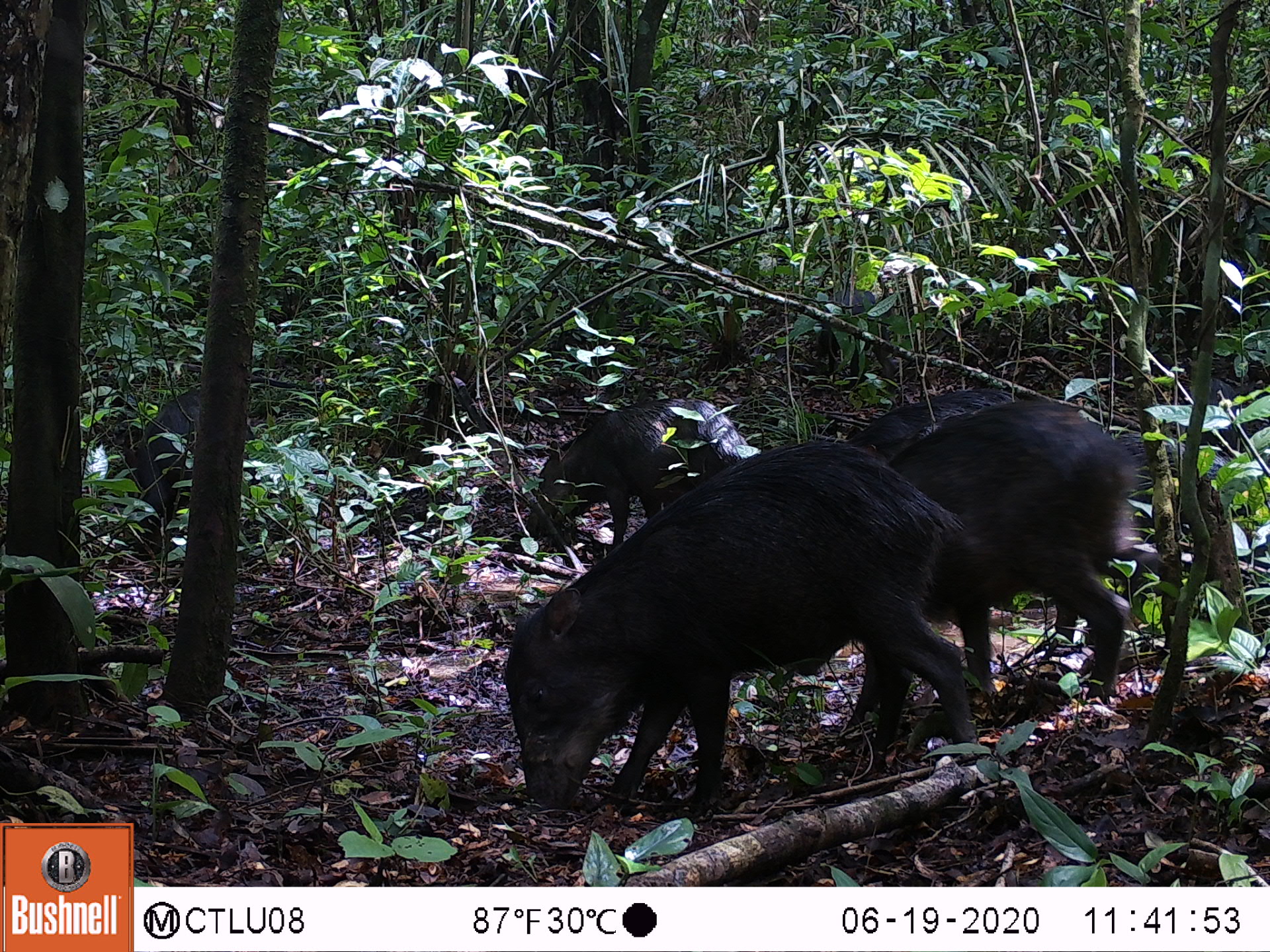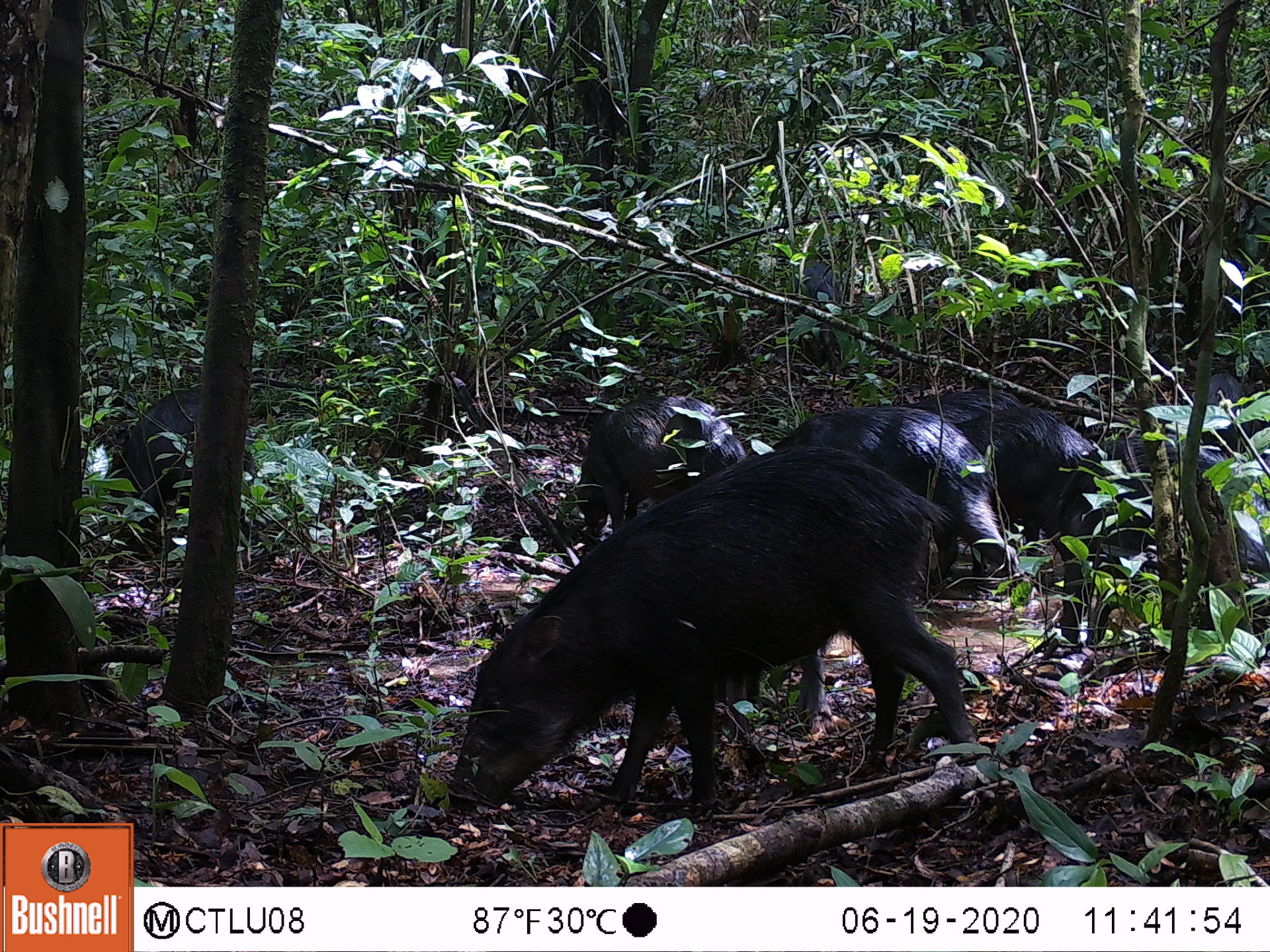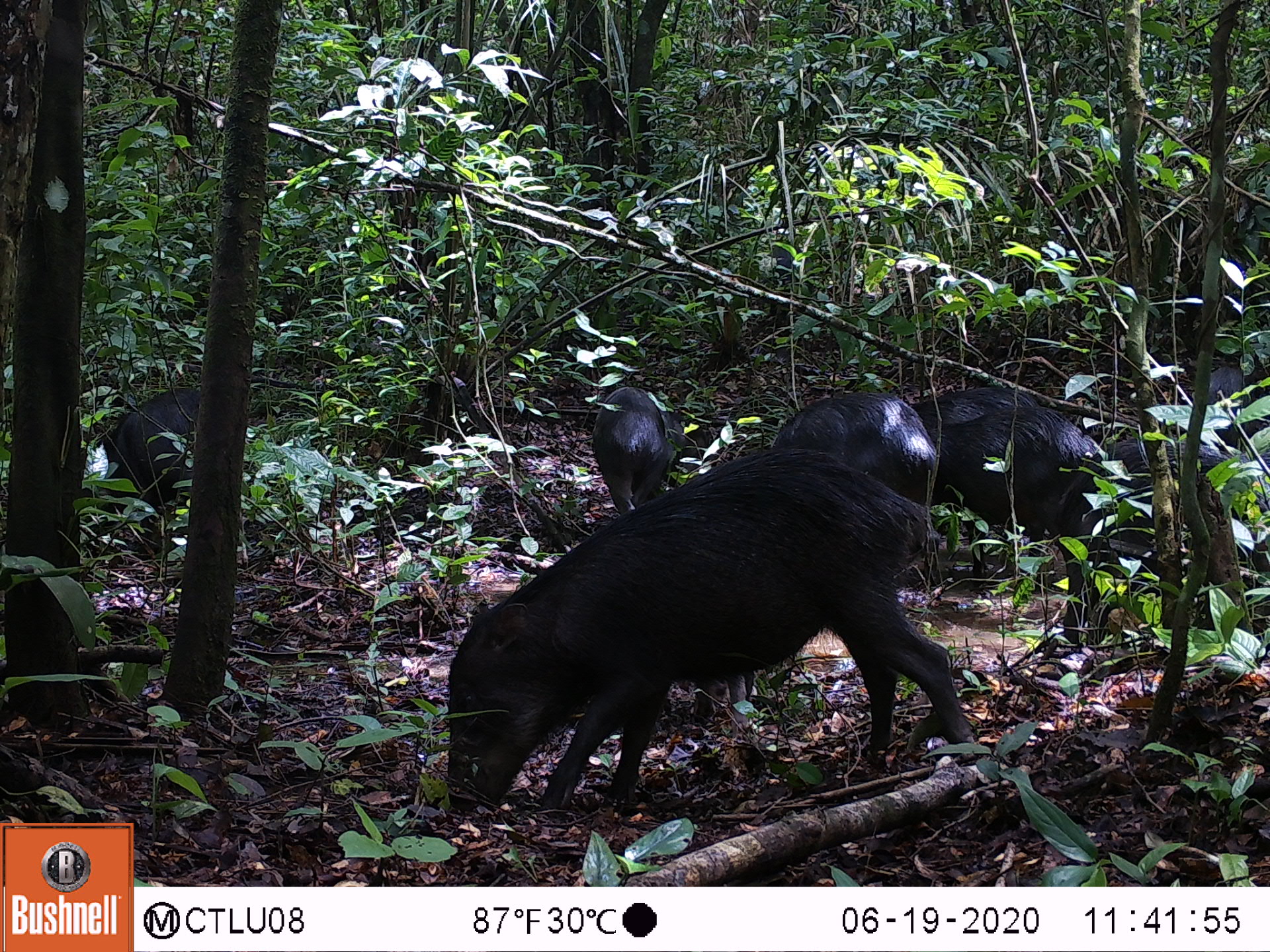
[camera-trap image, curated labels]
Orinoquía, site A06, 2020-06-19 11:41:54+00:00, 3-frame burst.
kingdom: Animalia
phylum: Chordata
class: Mammalia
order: Artiodactyla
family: Tayassuidae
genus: Tayassu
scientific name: Tayassu pecari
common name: white-lipped peccary